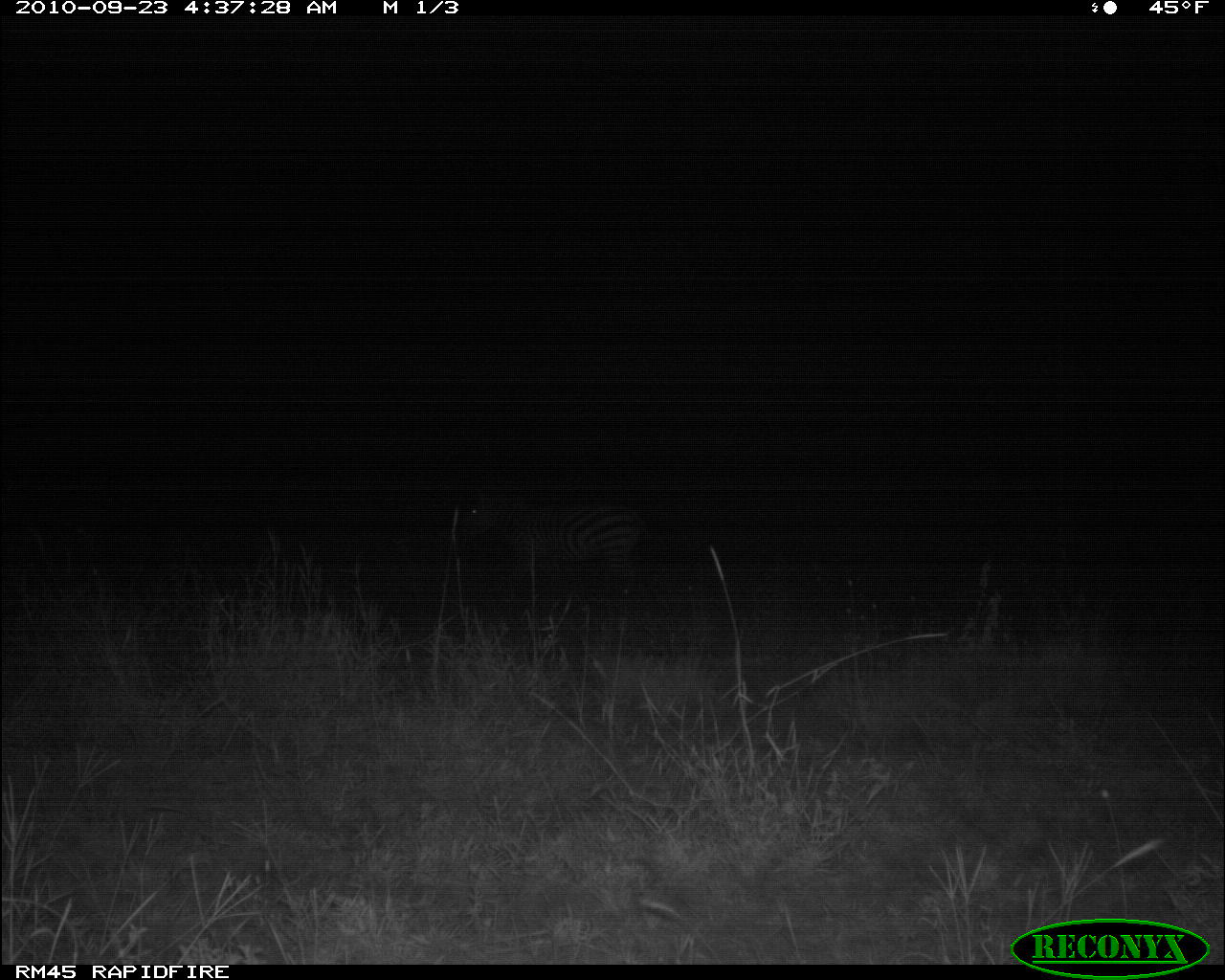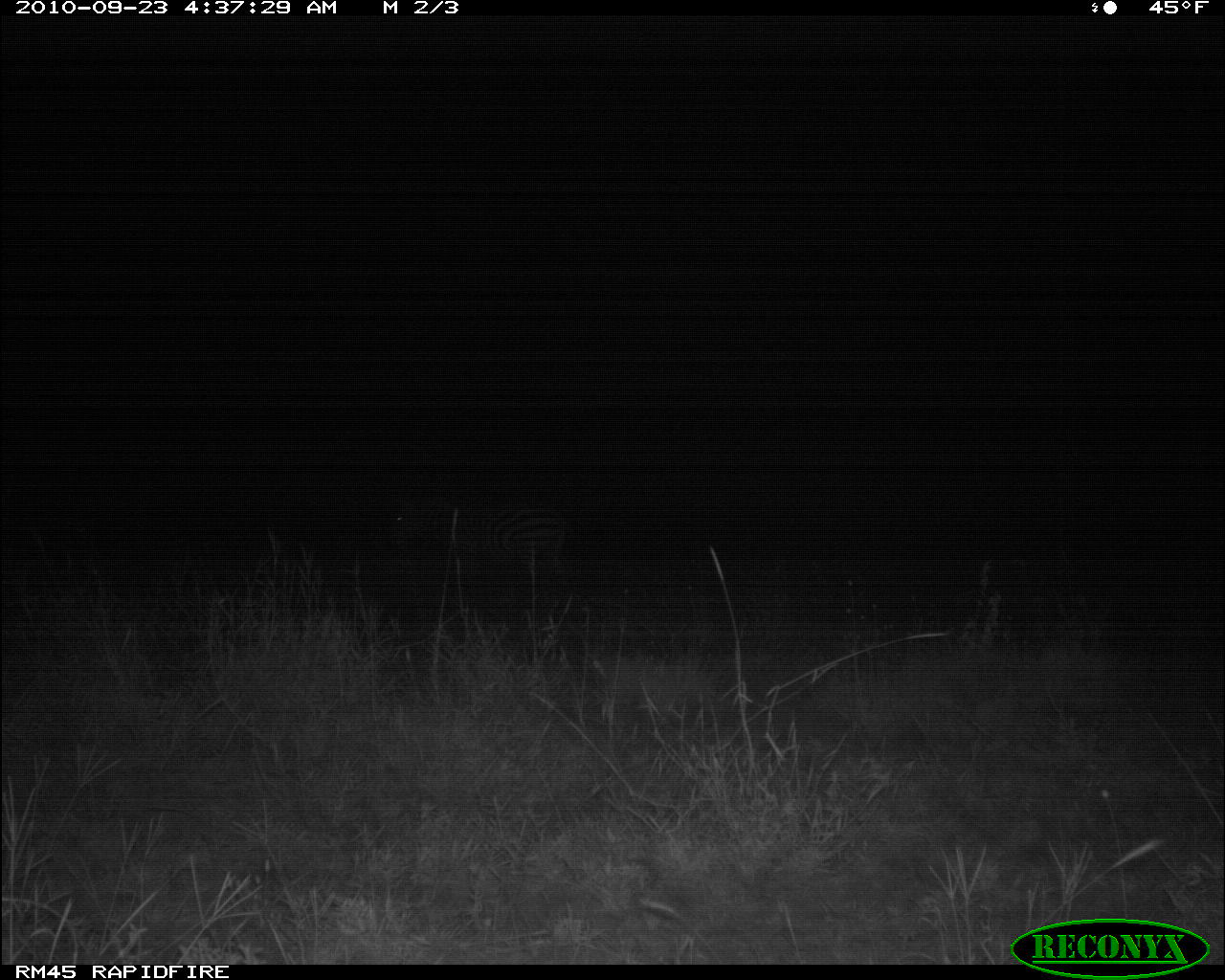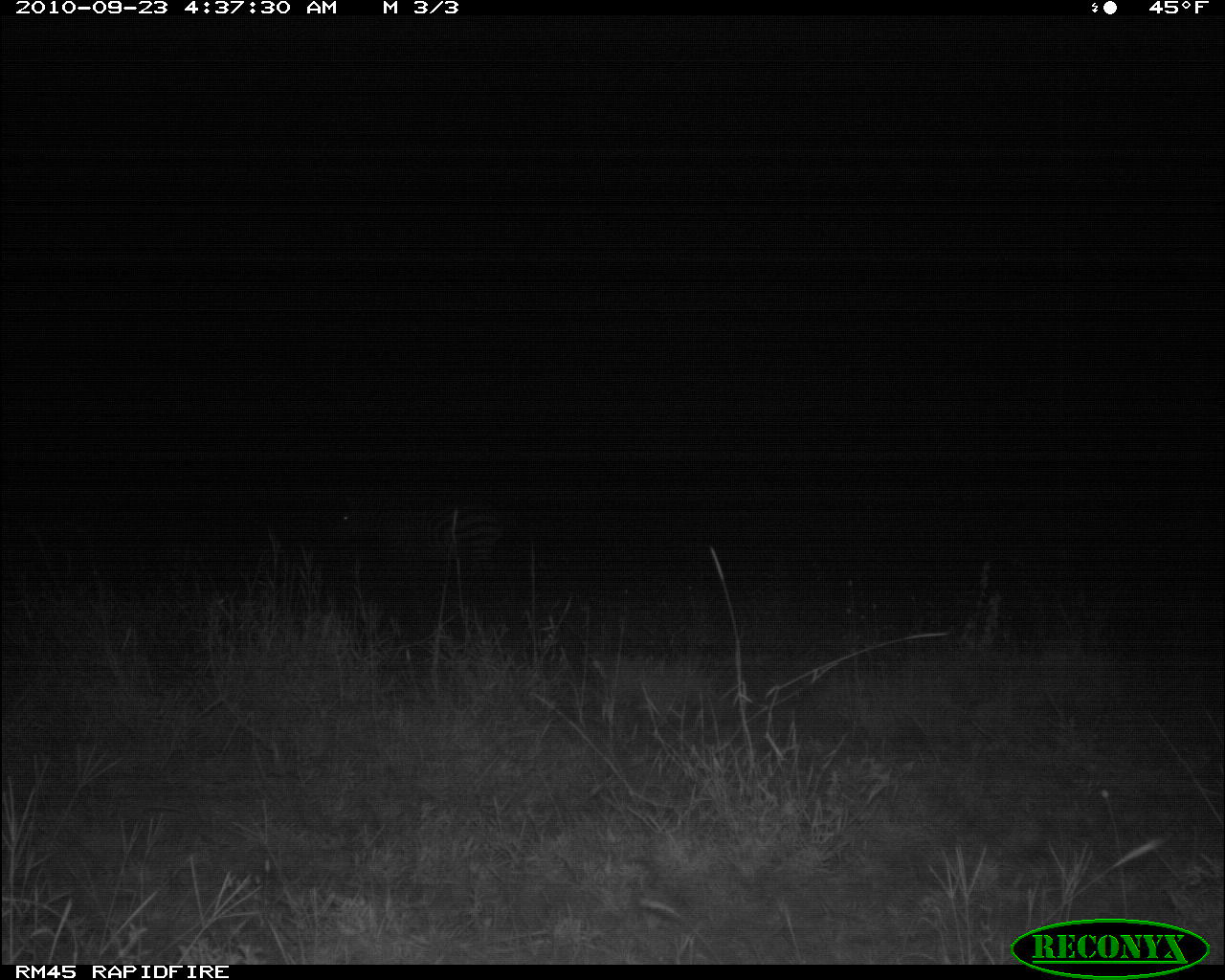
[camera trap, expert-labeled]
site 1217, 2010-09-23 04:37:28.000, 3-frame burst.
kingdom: Animalia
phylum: Chordata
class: Mammalia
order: Perissodactyla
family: Equidae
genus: Equus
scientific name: Equus quagga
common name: plains zebra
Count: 1.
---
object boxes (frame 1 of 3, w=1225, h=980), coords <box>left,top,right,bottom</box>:
equus quagga: <box>456,481,649,595</box>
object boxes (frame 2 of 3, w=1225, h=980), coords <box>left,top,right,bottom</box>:
equus quagga: <box>390,485,573,619</box>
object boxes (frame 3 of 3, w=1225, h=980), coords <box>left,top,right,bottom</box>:
equus quagga: <box>334,483,500,595</box>